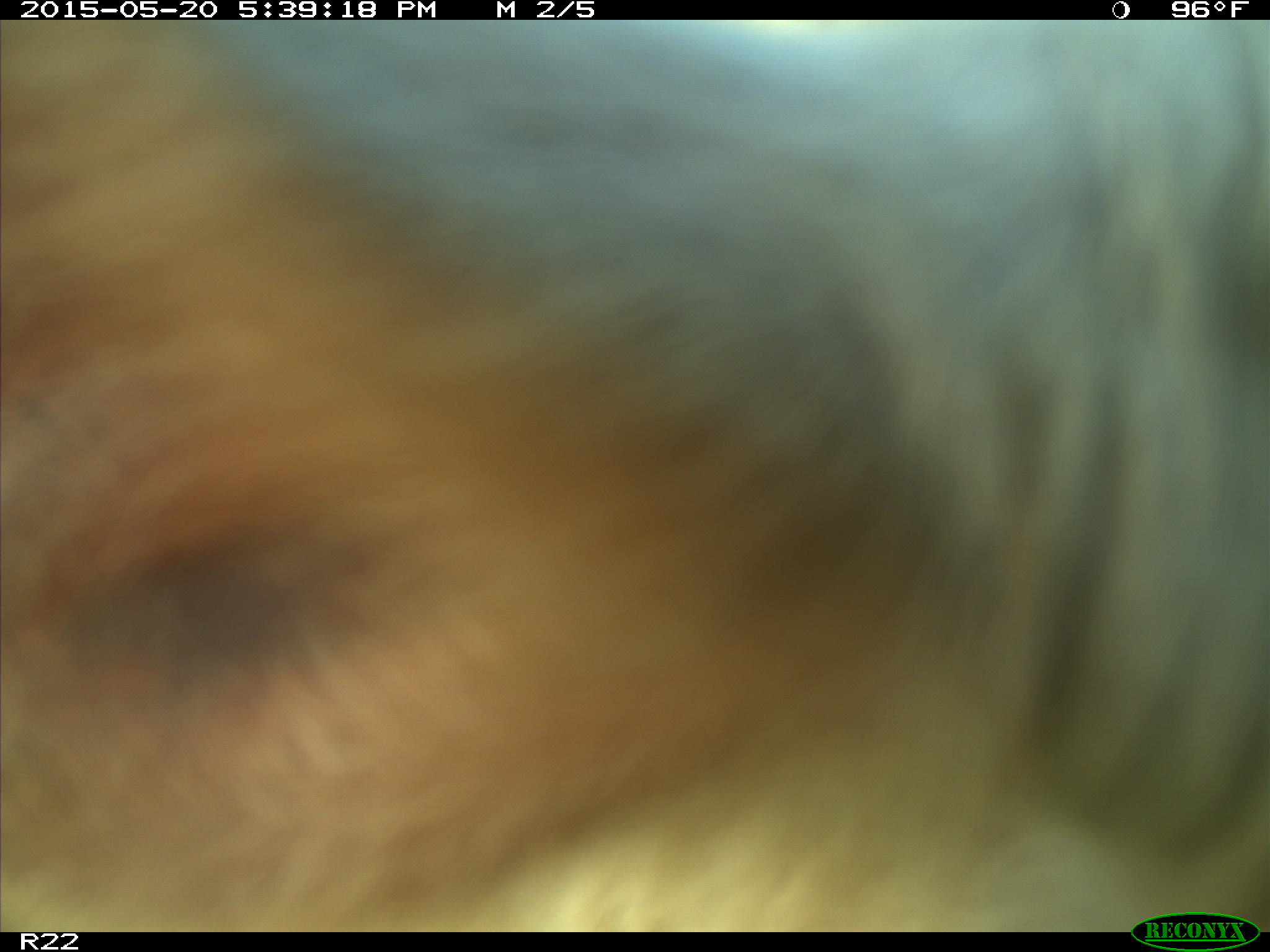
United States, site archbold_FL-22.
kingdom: Animalia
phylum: Chordata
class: Mammalia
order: Artiodactyla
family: Bovidae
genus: Bos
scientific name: Bos taurus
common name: domestic cow